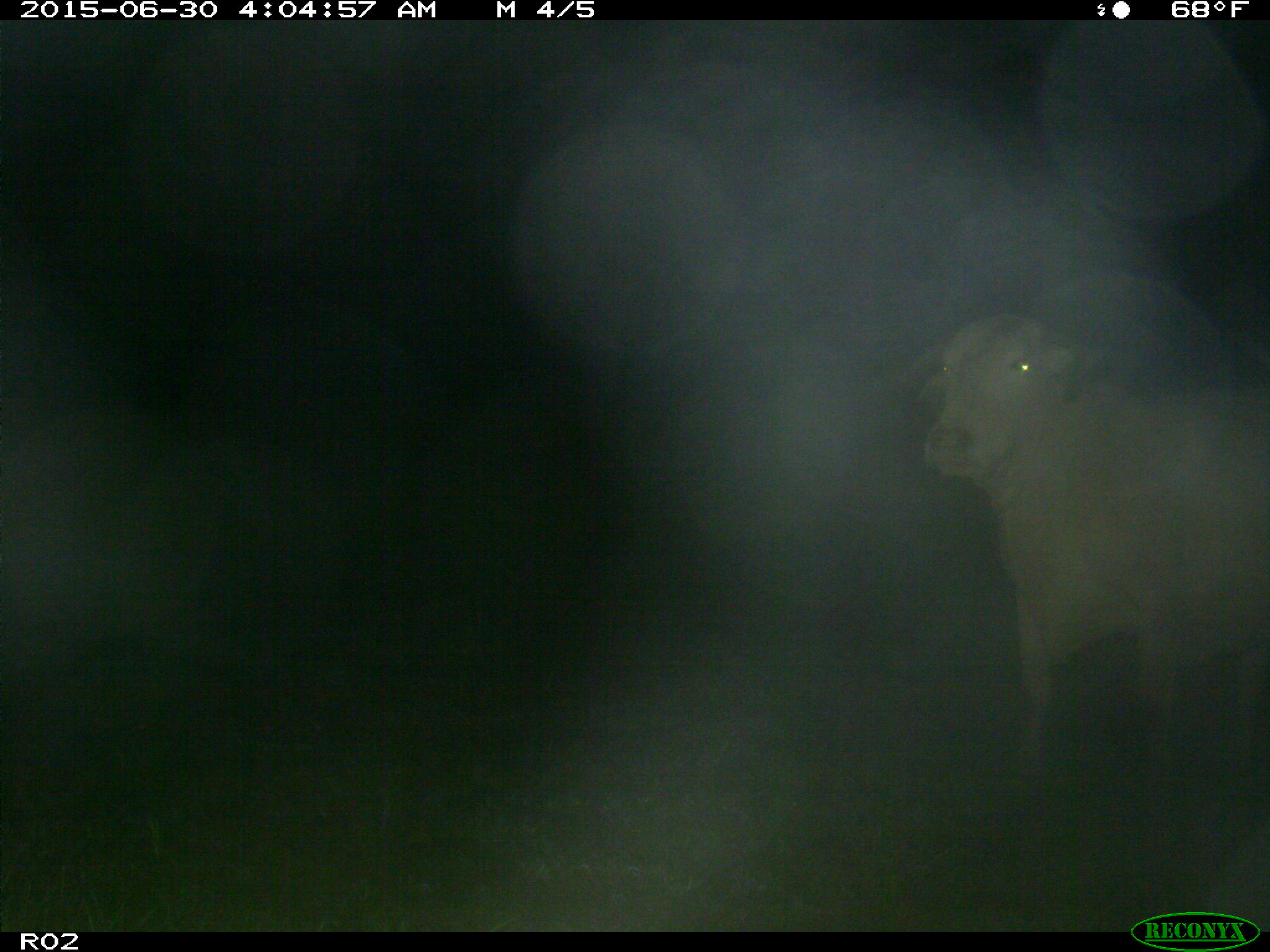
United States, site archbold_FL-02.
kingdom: Animalia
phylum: Chordata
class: Mammalia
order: Artiodactyla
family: Bovidae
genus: Bos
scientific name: Bos taurus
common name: domestic cow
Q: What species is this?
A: Bos taurus (domestic cow).